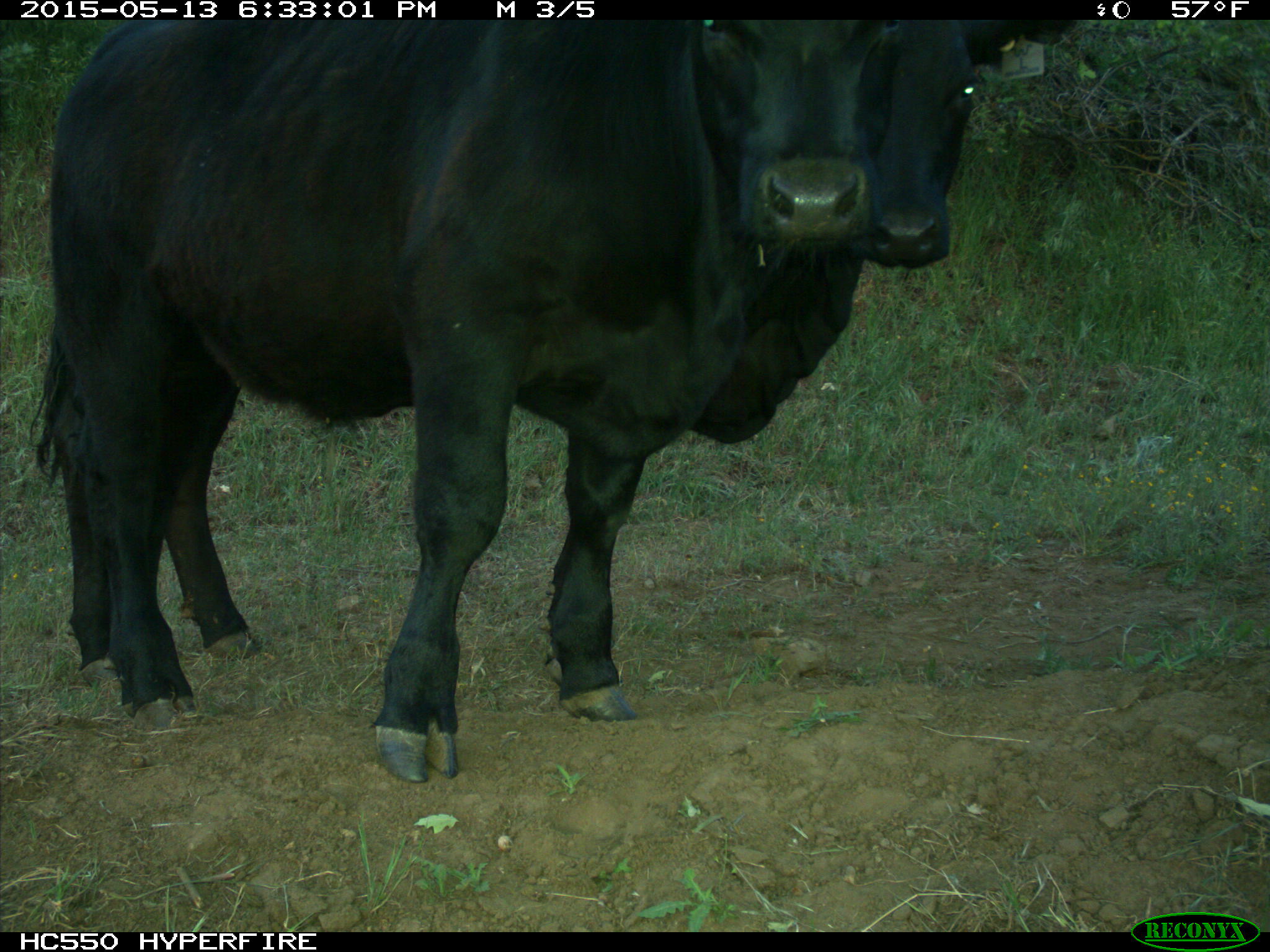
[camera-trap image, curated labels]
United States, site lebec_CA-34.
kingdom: Animalia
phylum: Chordata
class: Mammalia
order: Artiodactyla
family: Bovidae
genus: Bos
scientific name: Bos taurus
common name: domestic cow